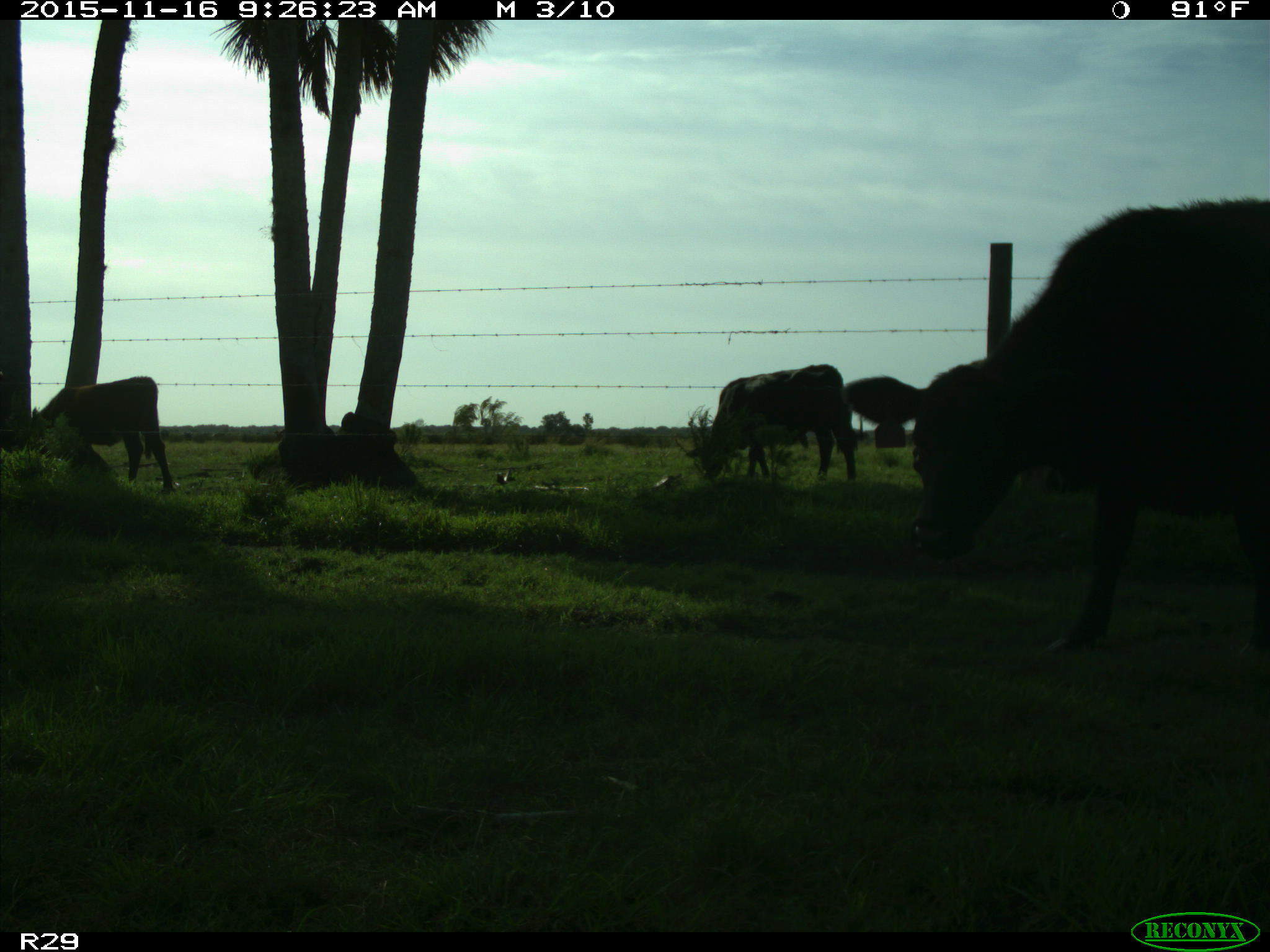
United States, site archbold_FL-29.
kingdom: Animalia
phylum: Chordata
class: Mammalia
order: Artiodactyla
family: Bovidae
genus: Bos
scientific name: Bos taurus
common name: domestic cow